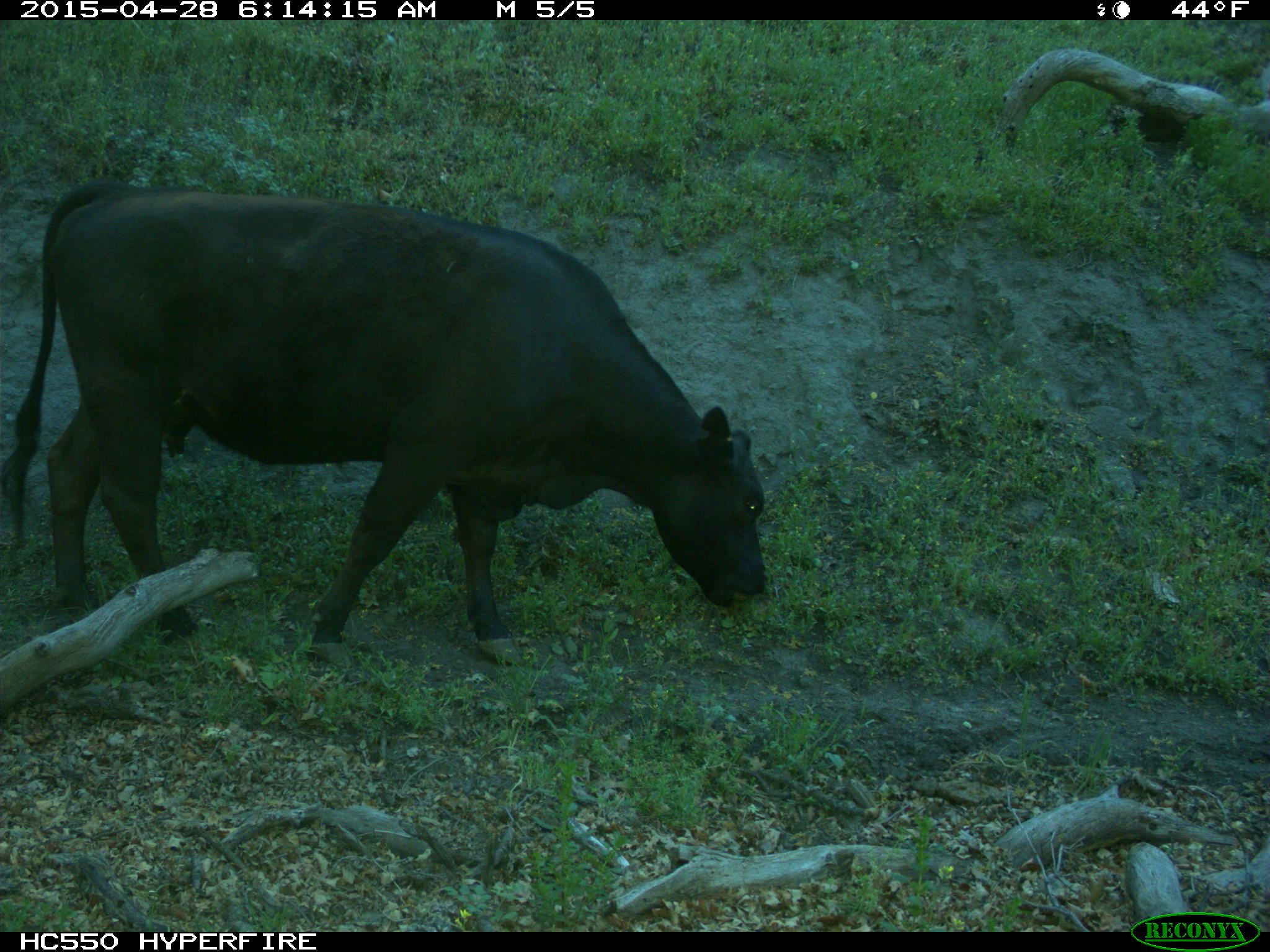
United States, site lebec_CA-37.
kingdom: Animalia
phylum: Chordata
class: Mammalia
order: Artiodactyla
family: Bovidae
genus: Bos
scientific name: Bos taurus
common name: domestic cow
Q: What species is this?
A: Bos taurus (domestic cow).